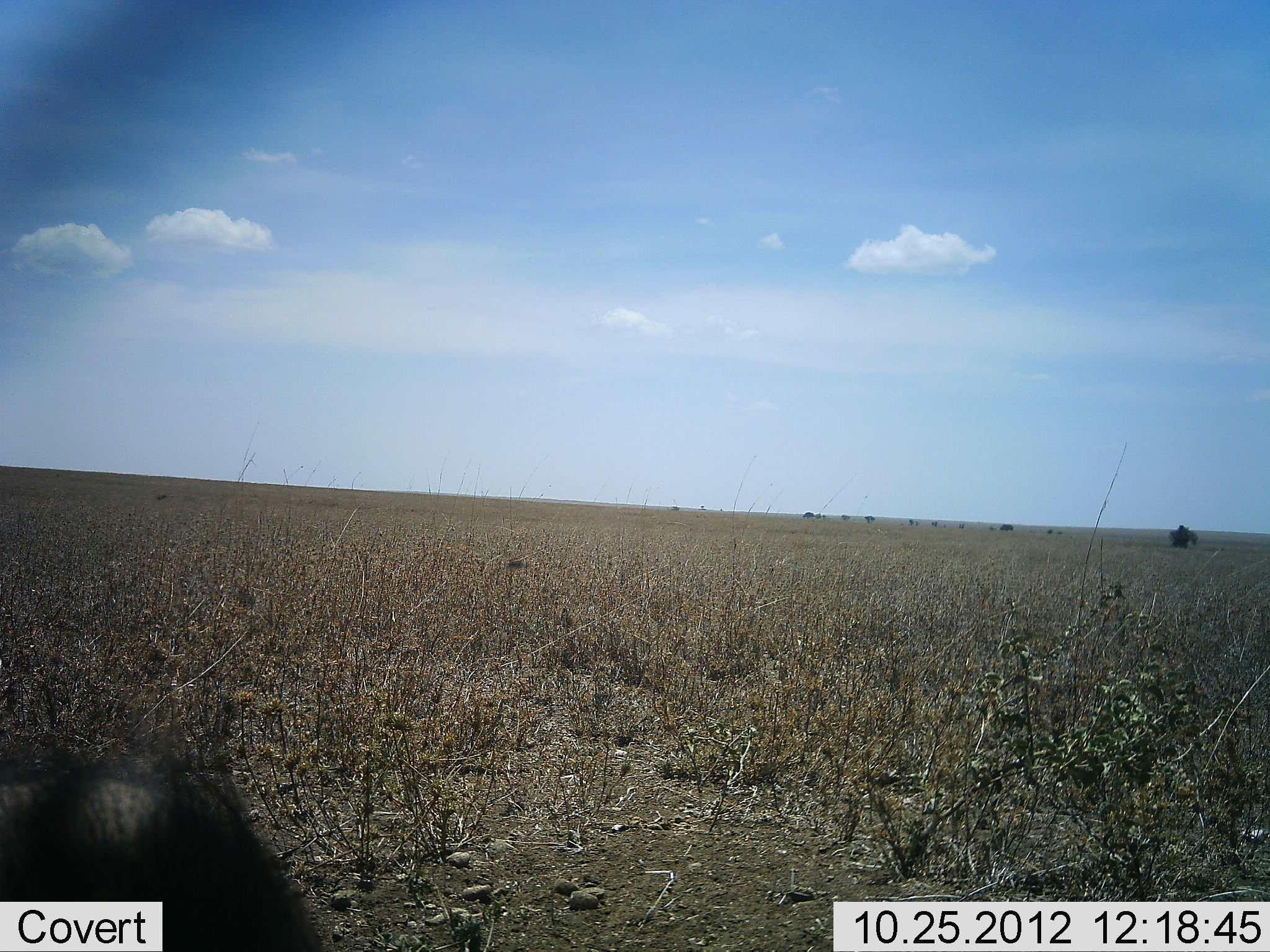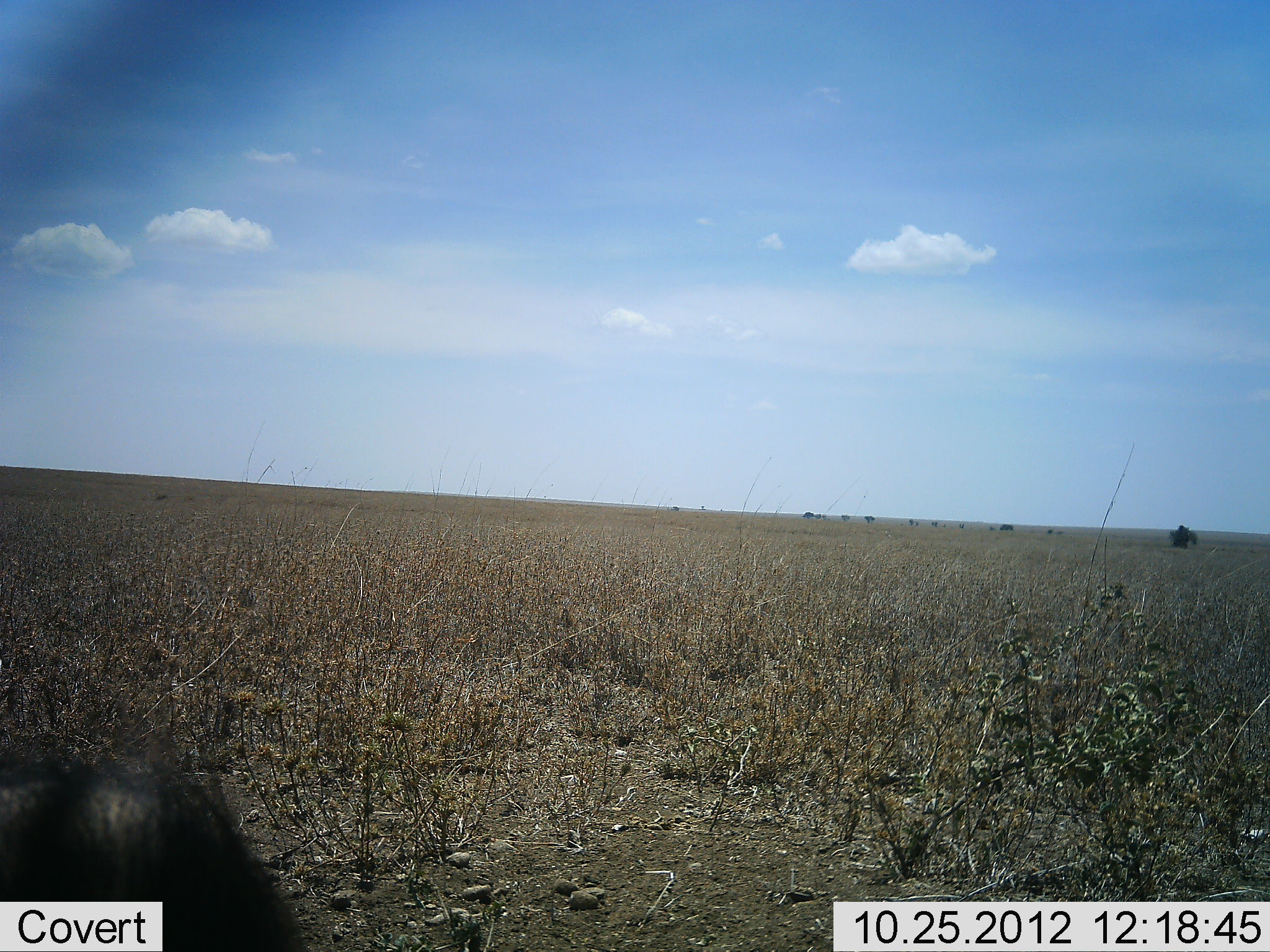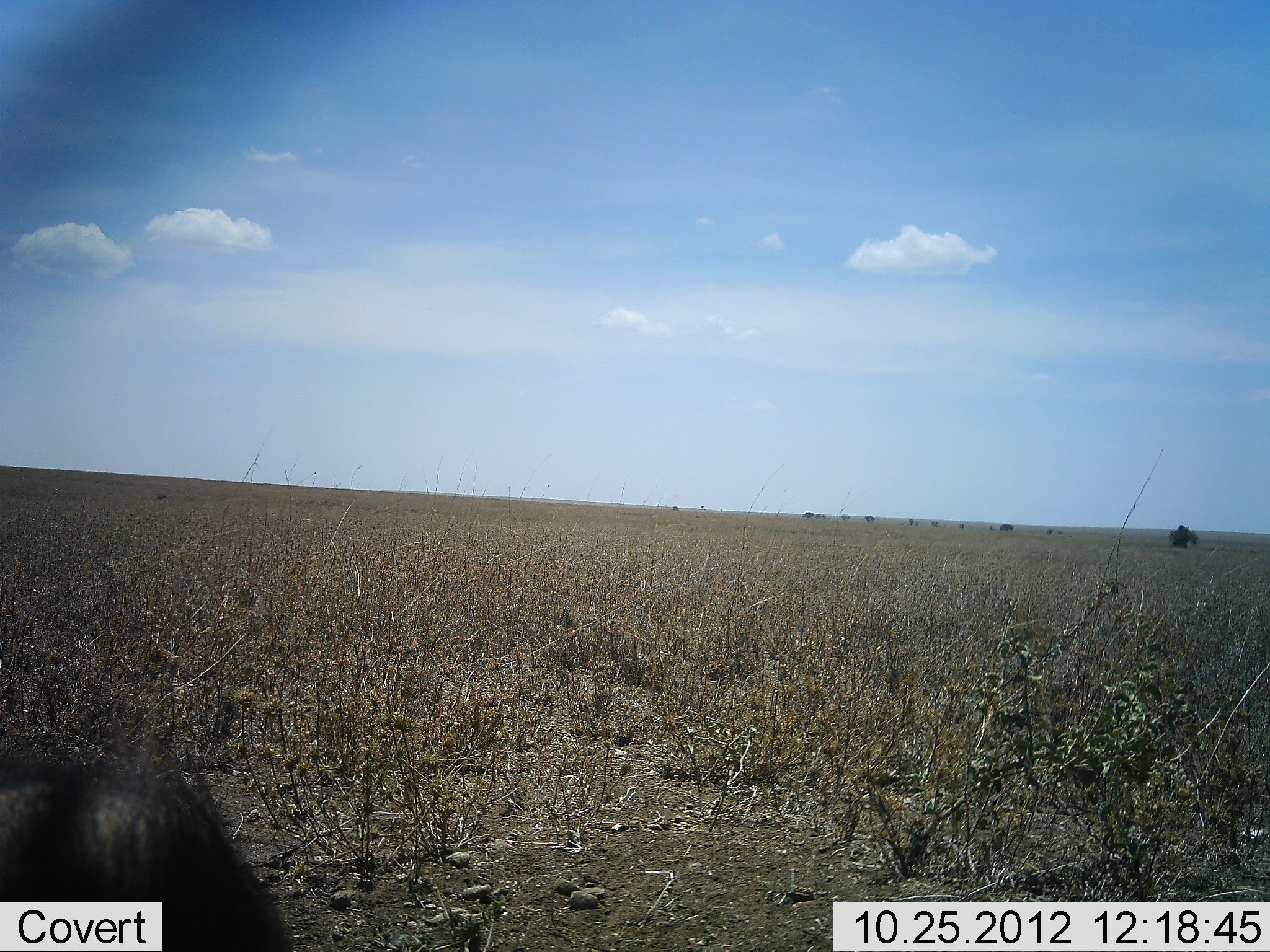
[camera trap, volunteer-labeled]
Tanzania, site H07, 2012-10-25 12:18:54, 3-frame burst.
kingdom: Animalia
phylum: Chordata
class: Mammalia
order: Artiodactyla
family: Suidae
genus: Phacochoerus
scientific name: Phacochoerus africanus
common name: warthog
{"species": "warthog (Phacochoerus africanus)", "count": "1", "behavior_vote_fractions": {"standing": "100%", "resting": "0%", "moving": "0%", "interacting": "0%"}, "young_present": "0%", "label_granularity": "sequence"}